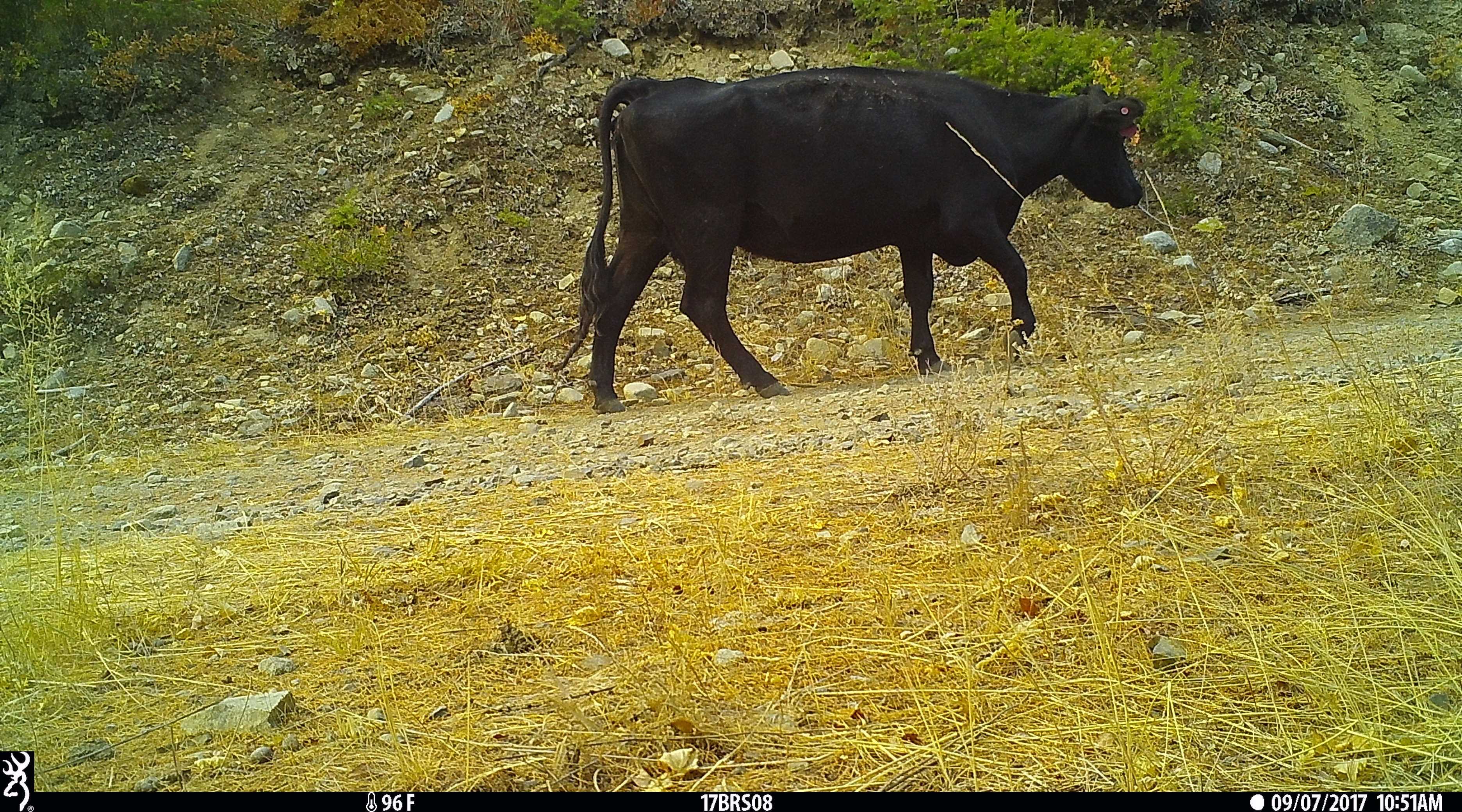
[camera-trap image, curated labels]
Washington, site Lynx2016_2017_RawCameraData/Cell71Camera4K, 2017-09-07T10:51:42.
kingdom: Animalia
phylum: Chordata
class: Mammalia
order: Artiodactyla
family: Bovidae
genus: Bos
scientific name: Bos taurus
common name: domestic cattle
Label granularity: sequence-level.